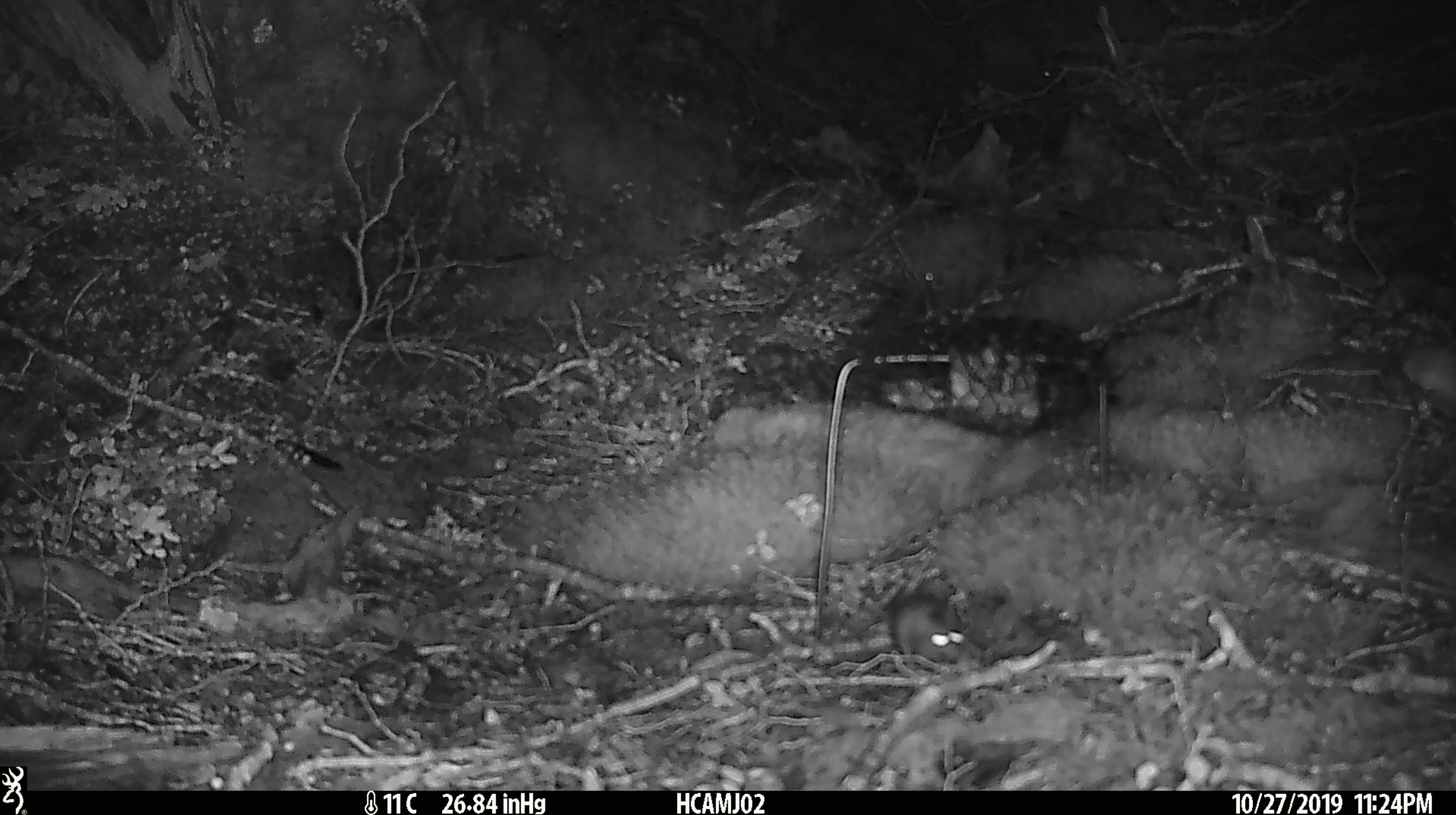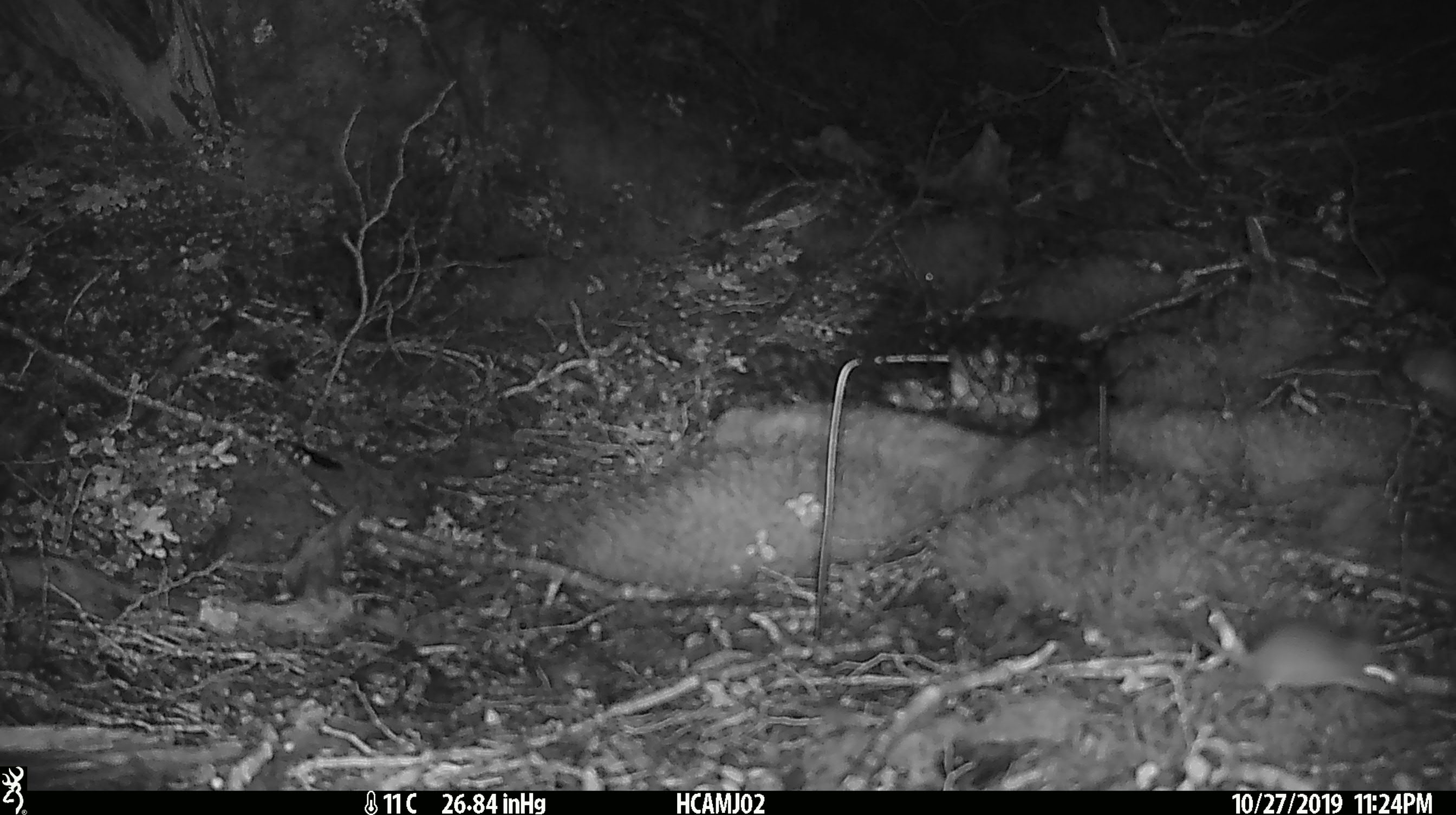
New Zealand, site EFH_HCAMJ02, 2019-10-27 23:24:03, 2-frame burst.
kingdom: Animalia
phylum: Chordata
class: Mammalia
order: Rodentia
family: Muridae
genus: Mus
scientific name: Mus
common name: mouse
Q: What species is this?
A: Mouse (Mus).